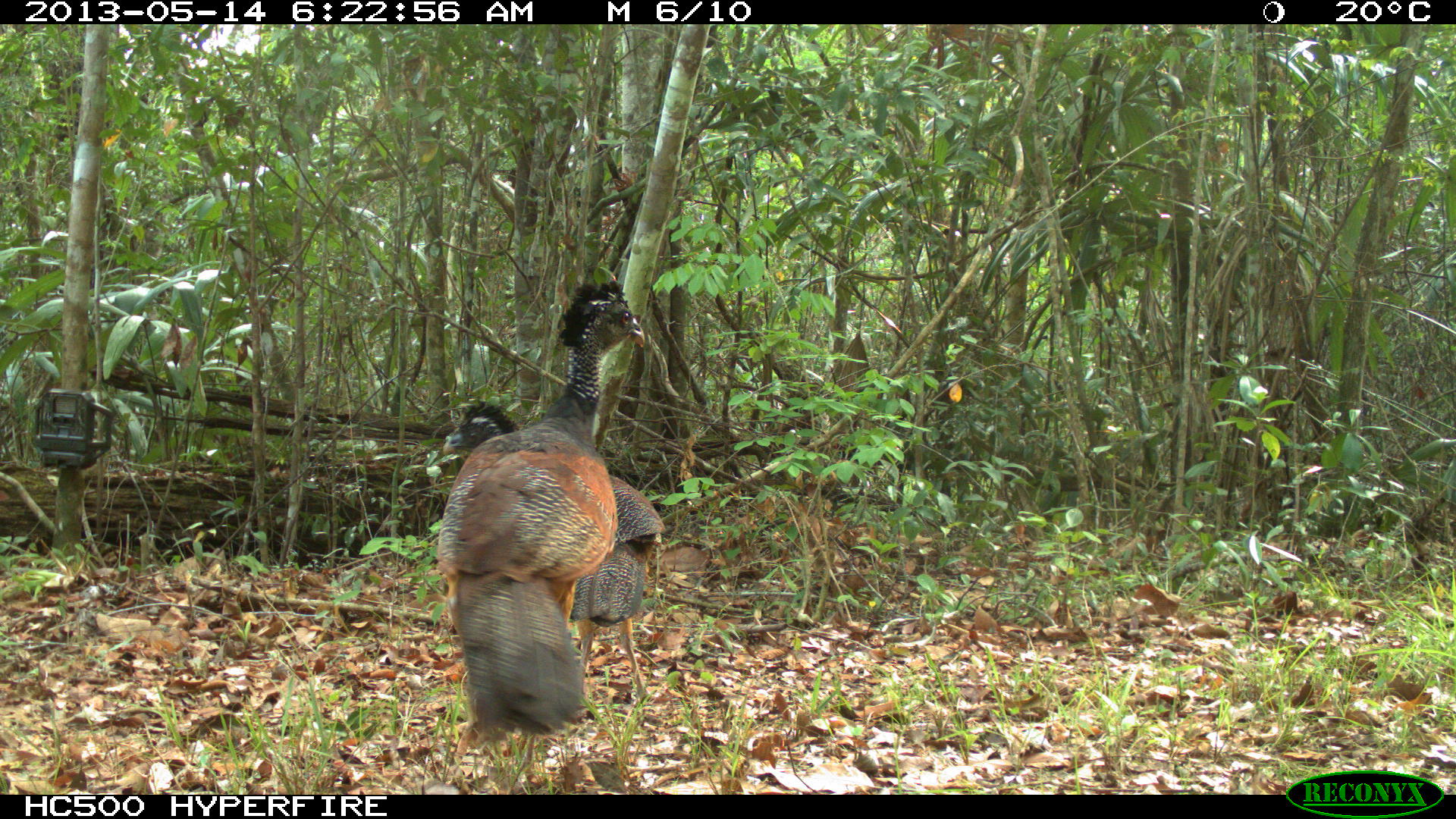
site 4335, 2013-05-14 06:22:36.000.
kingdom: Animalia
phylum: Chordata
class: Aves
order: Galliformes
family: Cracidae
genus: Crax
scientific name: Crax rubra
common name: great curassow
Crax rubra (great curassow), count 2.